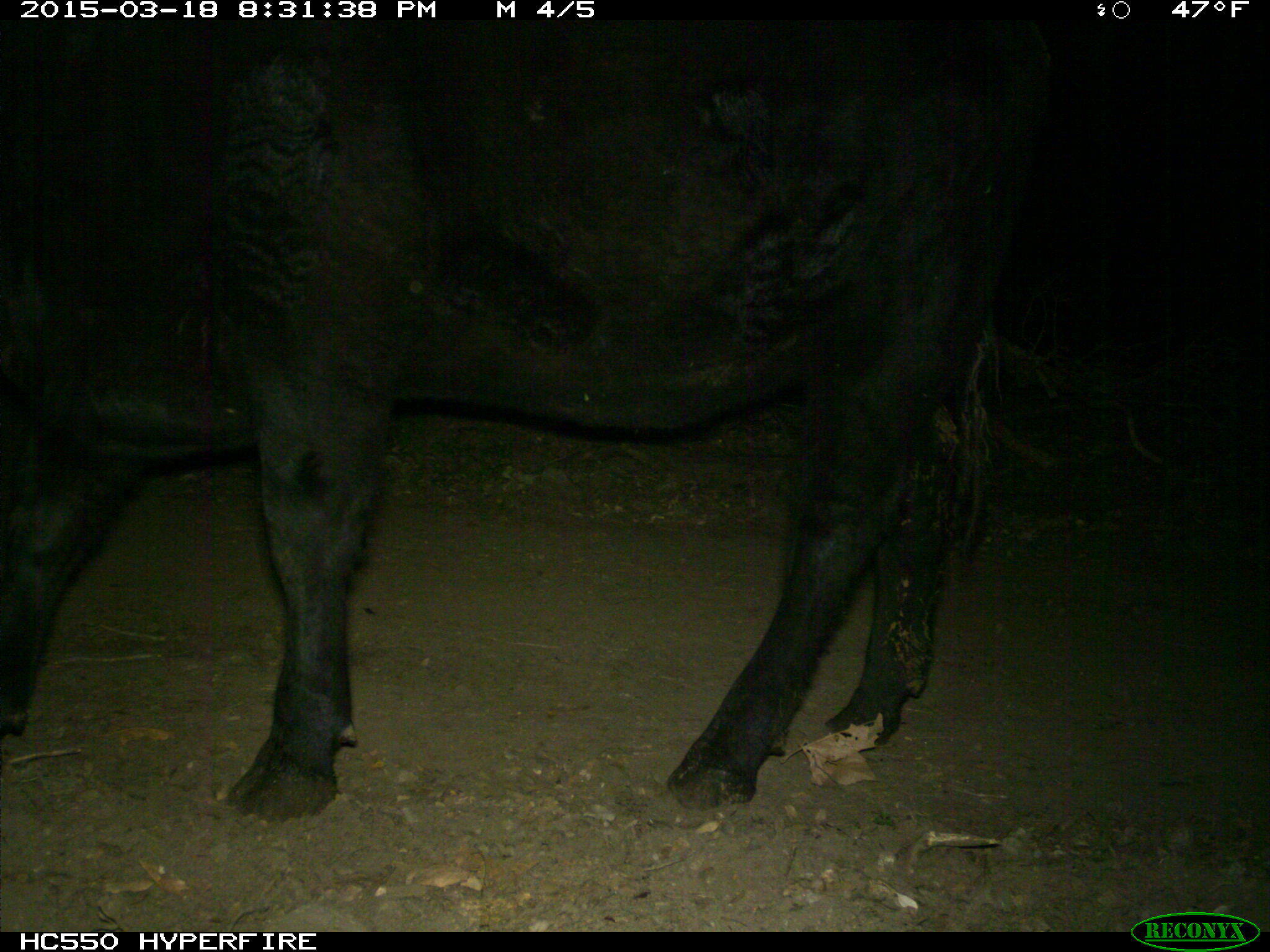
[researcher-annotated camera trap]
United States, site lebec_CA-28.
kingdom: Animalia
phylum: Chordata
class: Mammalia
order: Artiodactyla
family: Bovidae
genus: Bos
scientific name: Bos taurus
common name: domestic cow